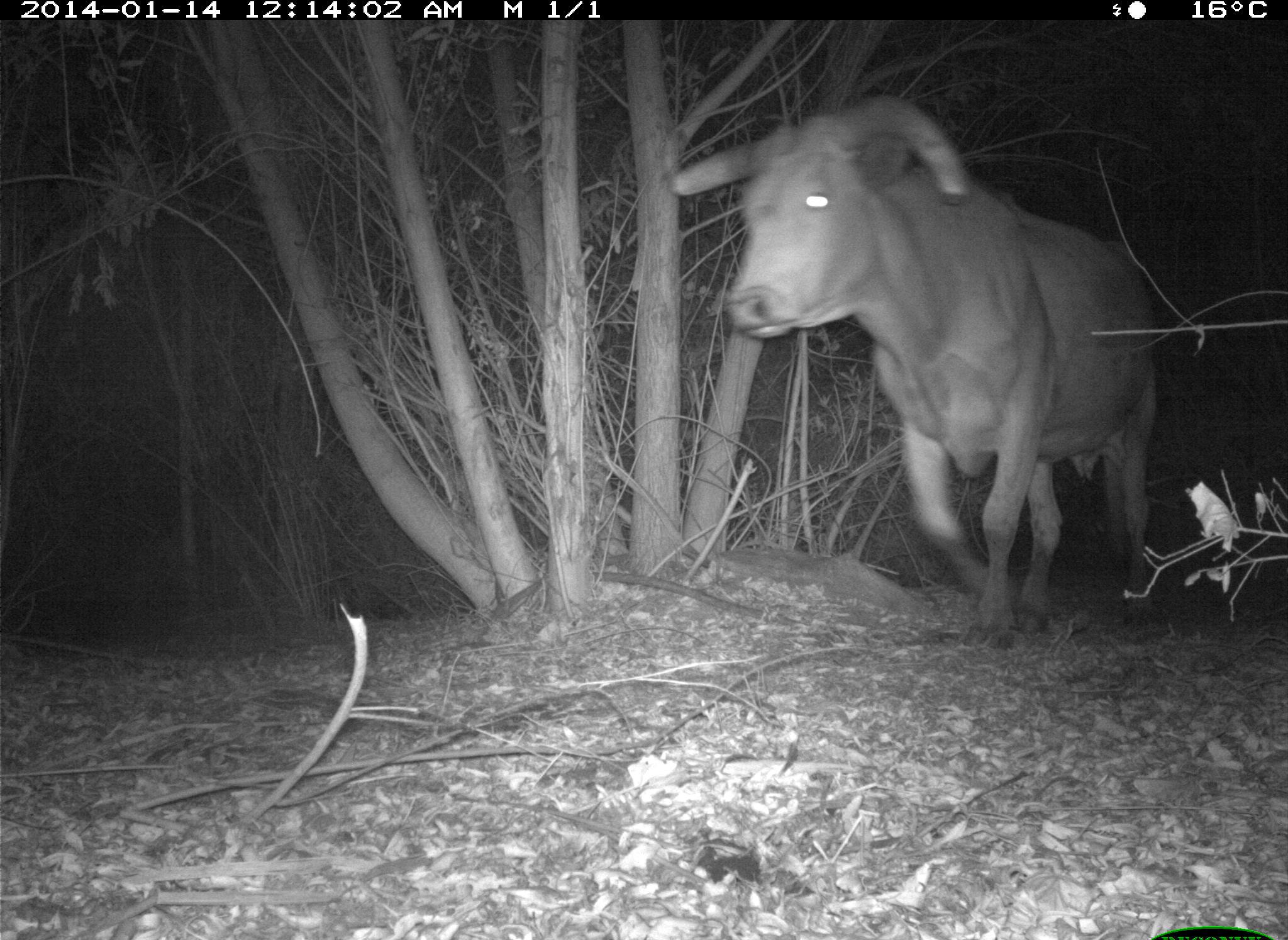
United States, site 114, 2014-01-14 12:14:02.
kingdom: Animalia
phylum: Chordata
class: Mammalia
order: Artiodactyla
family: Bovidae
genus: Bos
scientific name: Bos taurus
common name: cow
Cow (Bos taurus).